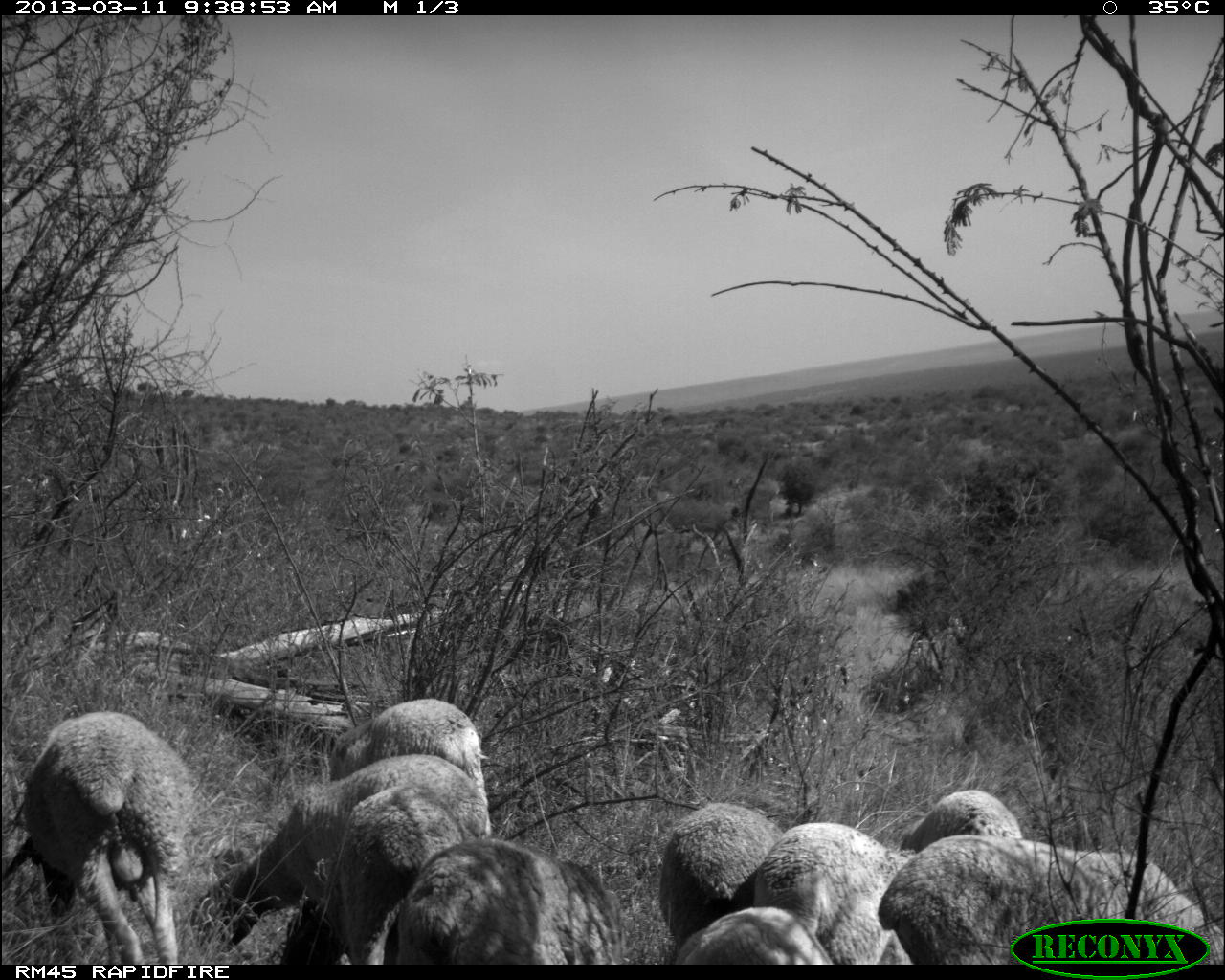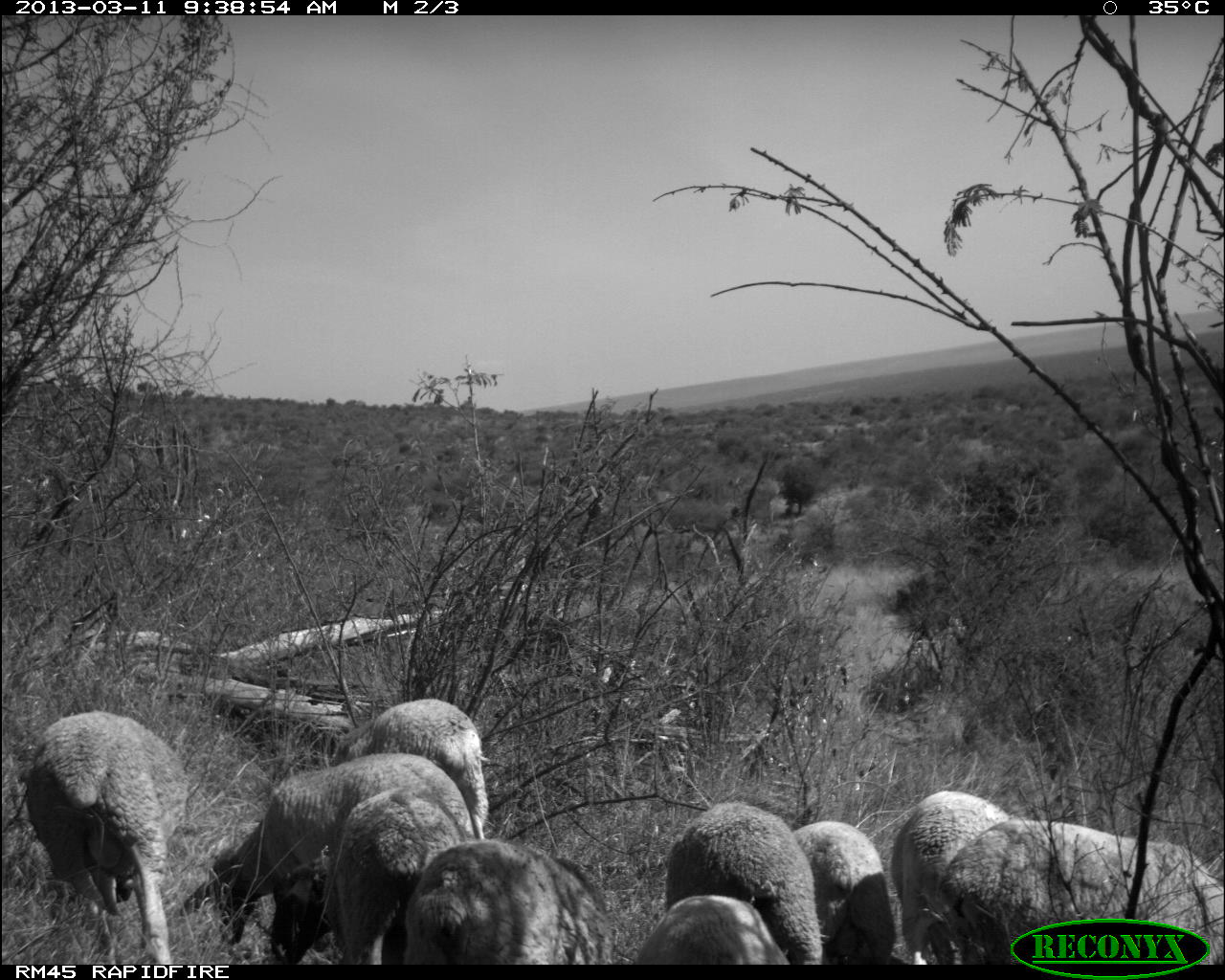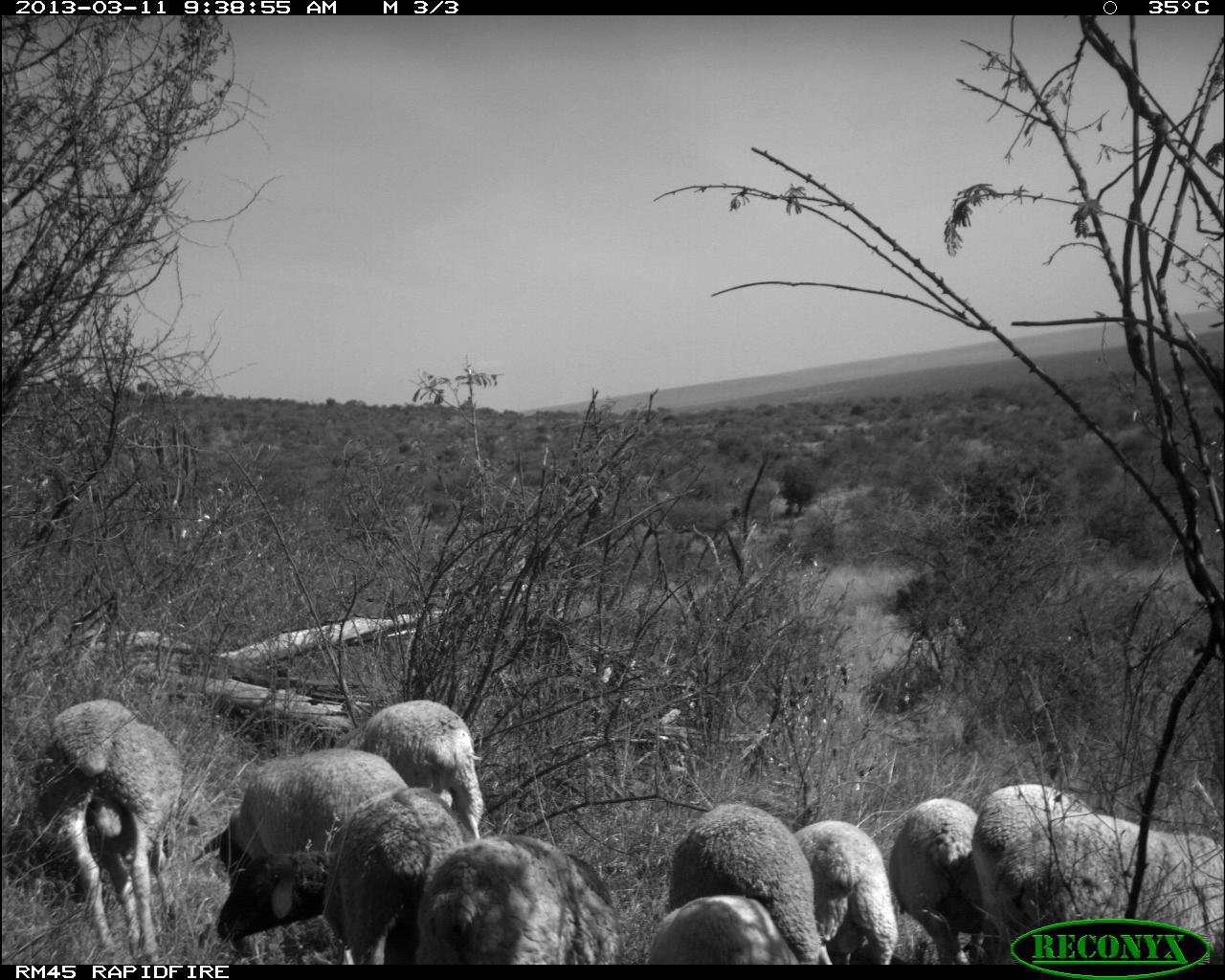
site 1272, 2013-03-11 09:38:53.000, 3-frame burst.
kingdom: Animalia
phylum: Chordata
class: Mammalia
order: Artiodactyla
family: Bovidae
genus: Ovis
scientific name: Ovis aries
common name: domestic sheep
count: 10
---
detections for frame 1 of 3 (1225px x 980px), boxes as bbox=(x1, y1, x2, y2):
ovis aries: bbox=(193, 755, 491, 957); bbox=(3, 712, 194, 964); bbox=(878, 833, 1224, 965); bbox=(281, 788, 487, 964); bbox=(398, 835, 626, 963); bbox=(754, 823, 915, 964); bbox=(661, 803, 785, 942); bbox=(328, 698, 490, 800); bbox=(676, 908, 834, 965); bbox=(900, 790, 1024, 855)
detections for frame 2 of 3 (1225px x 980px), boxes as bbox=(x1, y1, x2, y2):
ovis aries: bbox=(209, 750, 473, 945); bbox=(943, 815, 1223, 965); bbox=(24, 710, 188, 965); bbox=(275, 793, 461, 962); bbox=(401, 837, 621, 965); bbox=(664, 800, 823, 965); bbox=(327, 698, 491, 835); bbox=(891, 786, 1010, 966); bbox=(796, 821, 898, 969); bbox=(628, 893, 790, 965)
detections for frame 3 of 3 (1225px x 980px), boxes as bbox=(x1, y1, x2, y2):
ovis aries: bbox=(192, 749, 408, 959); bbox=(37, 699, 198, 963); bbox=(994, 813, 1223, 965); bbox=(414, 833, 624, 964); bbox=(326, 787, 474, 964); bbox=(665, 802, 822, 965); bbox=(335, 699, 483, 841); bbox=(973, 782, 1094, 943); bbox=(889, 798, 991, 964); bbox=(795, 819, 899, 965); bbox=(648, 894, 799, 965); bbox=(215, 850, 328, 942)